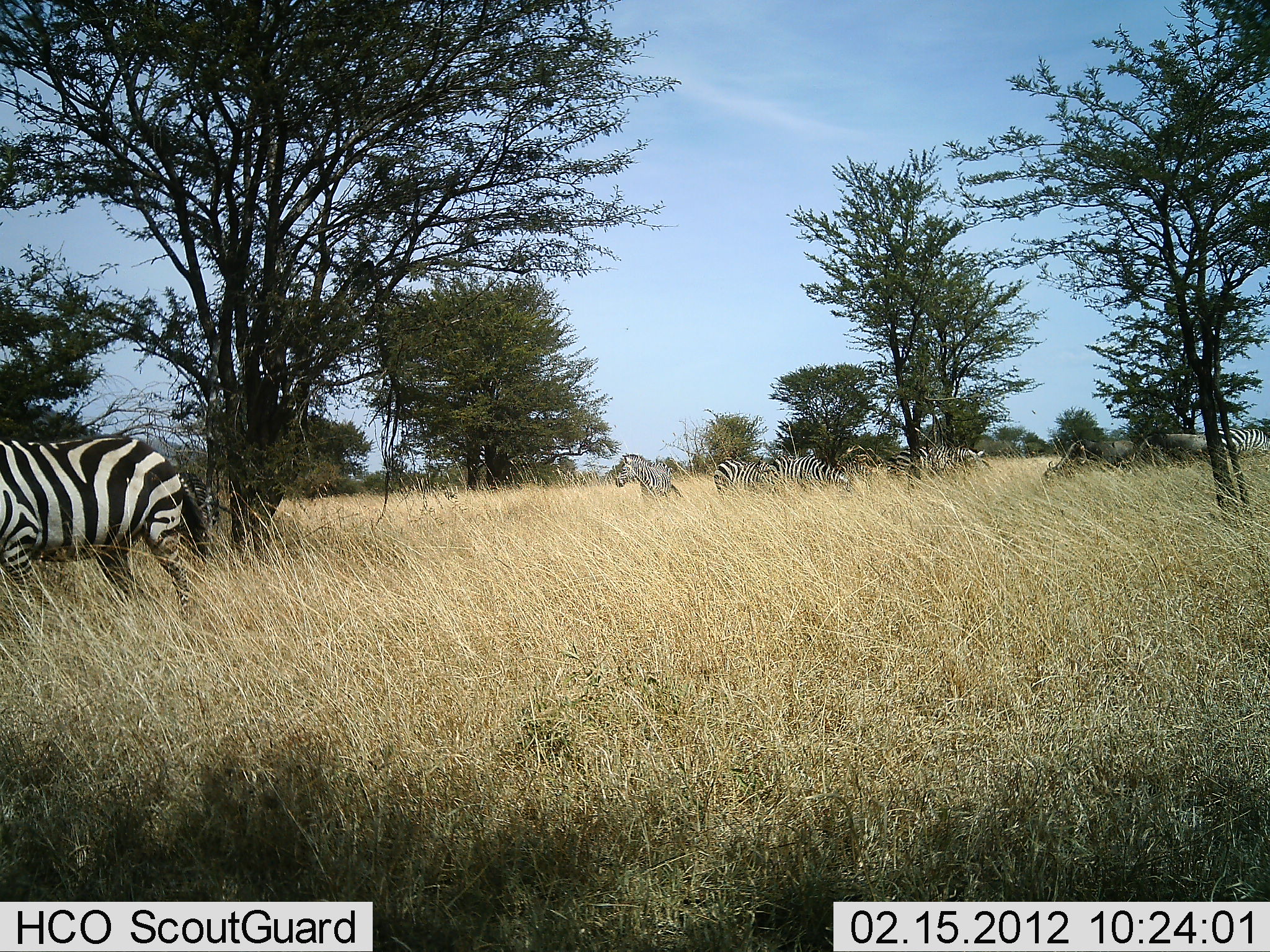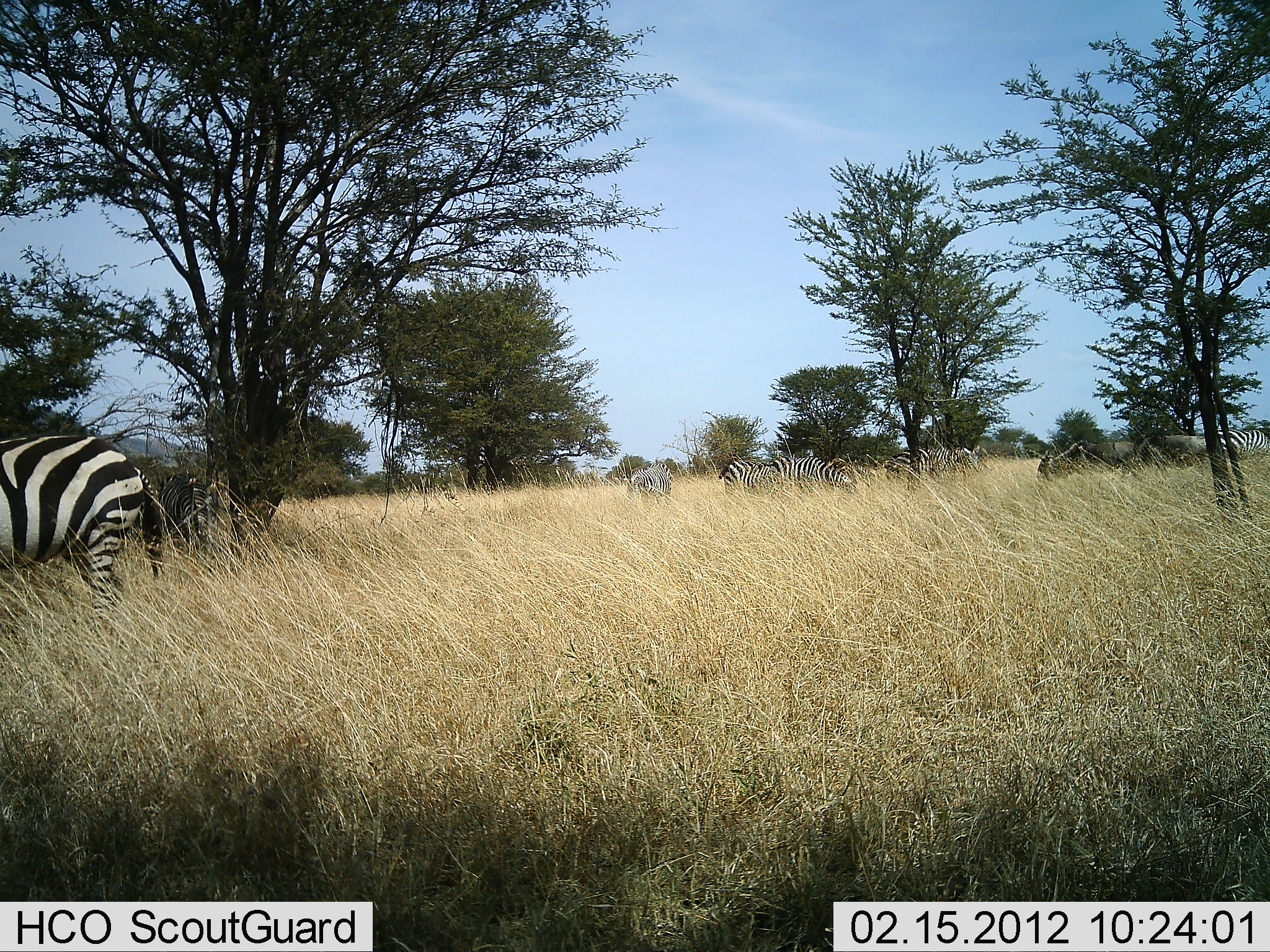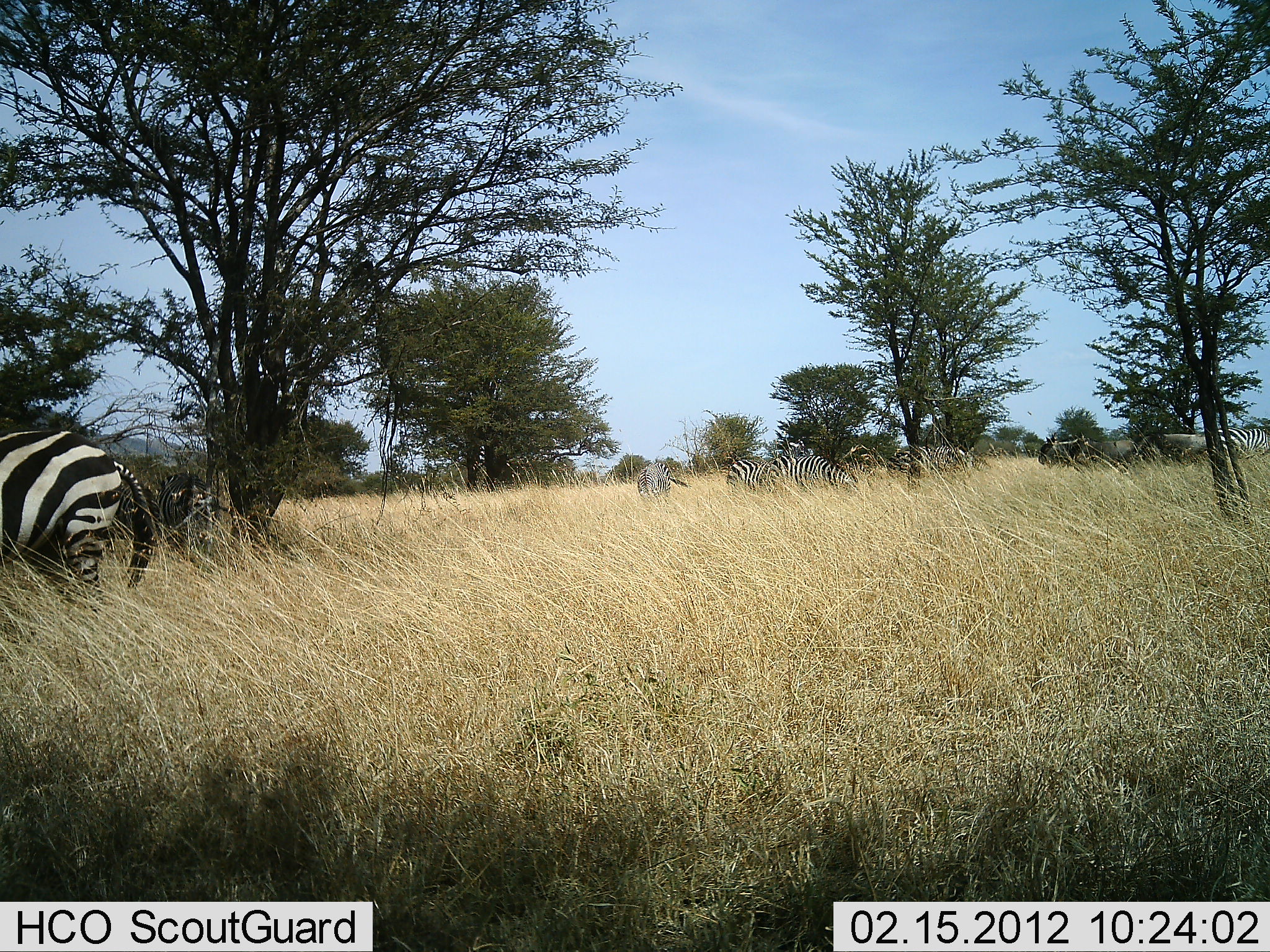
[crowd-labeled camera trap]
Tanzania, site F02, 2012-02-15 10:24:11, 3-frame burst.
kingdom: Animalia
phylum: Chordata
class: Mammalia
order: Artiodactyla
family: Bovidae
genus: Connochaetes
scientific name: Connochaetes taurinus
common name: blue wildebeest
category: wildebeest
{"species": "wildebeest (blue wildebeest) (Connochaetes taurinus)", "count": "2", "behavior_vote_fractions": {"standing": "41%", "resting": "0%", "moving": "9%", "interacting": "5%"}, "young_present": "0%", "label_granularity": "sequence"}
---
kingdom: Animalia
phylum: Chordata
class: Mammalia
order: Perissodactyla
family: Equidae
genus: Equus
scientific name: Equus quagga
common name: plains zebra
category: zebra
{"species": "zebra (plains zebra) (Equus quagga)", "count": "7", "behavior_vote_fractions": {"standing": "33%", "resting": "3%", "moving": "36%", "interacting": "6%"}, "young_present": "3%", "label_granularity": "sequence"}